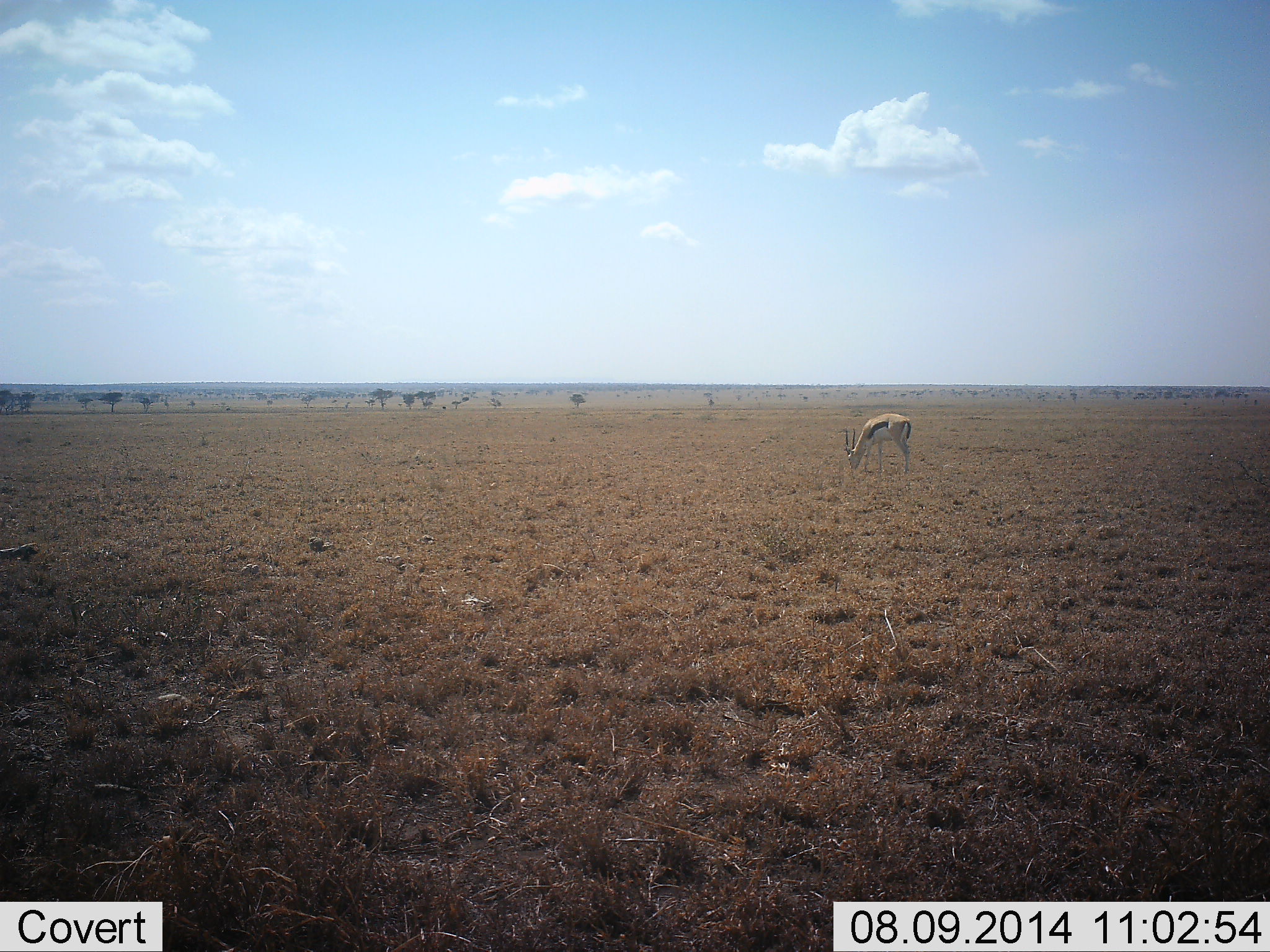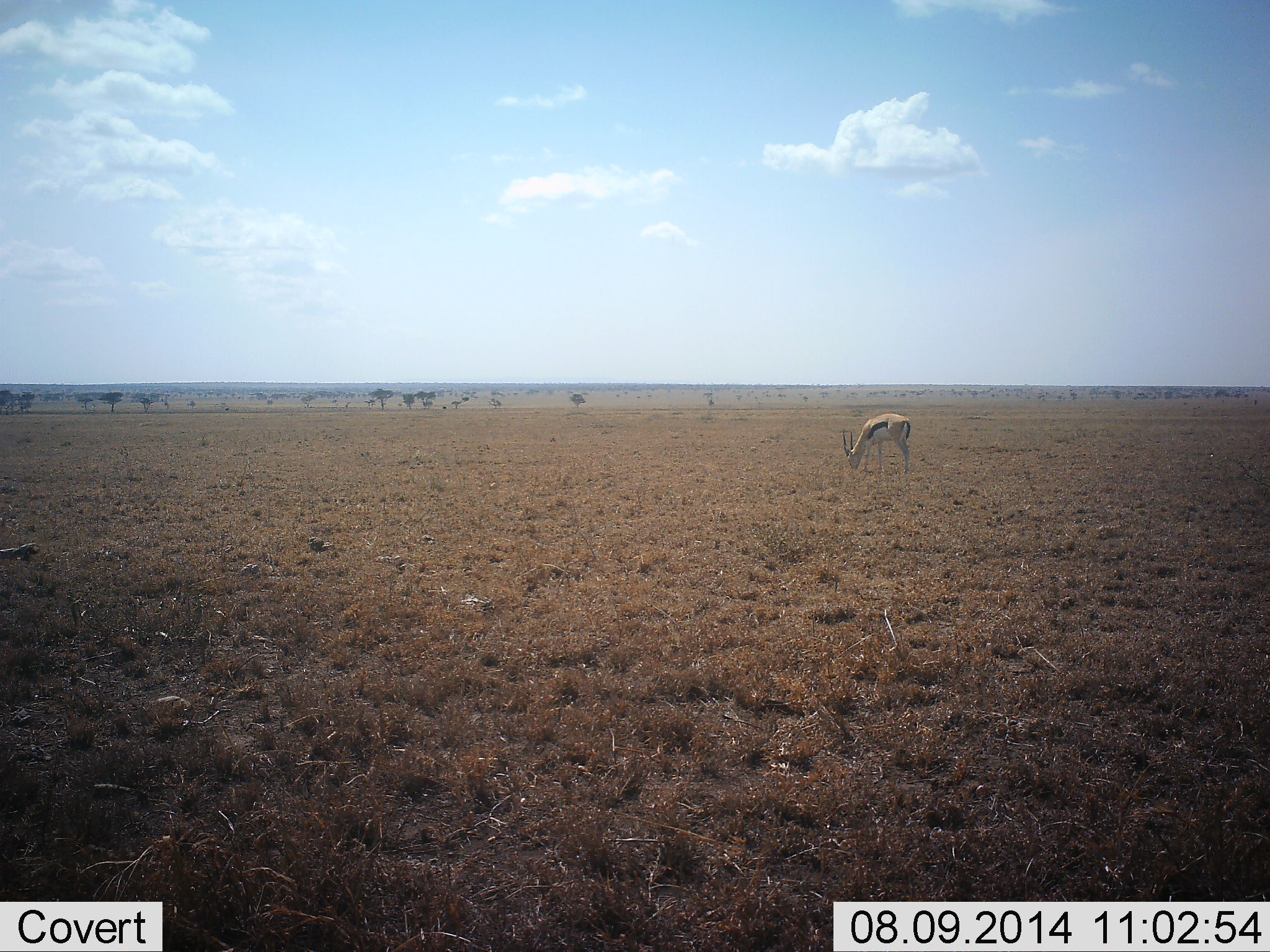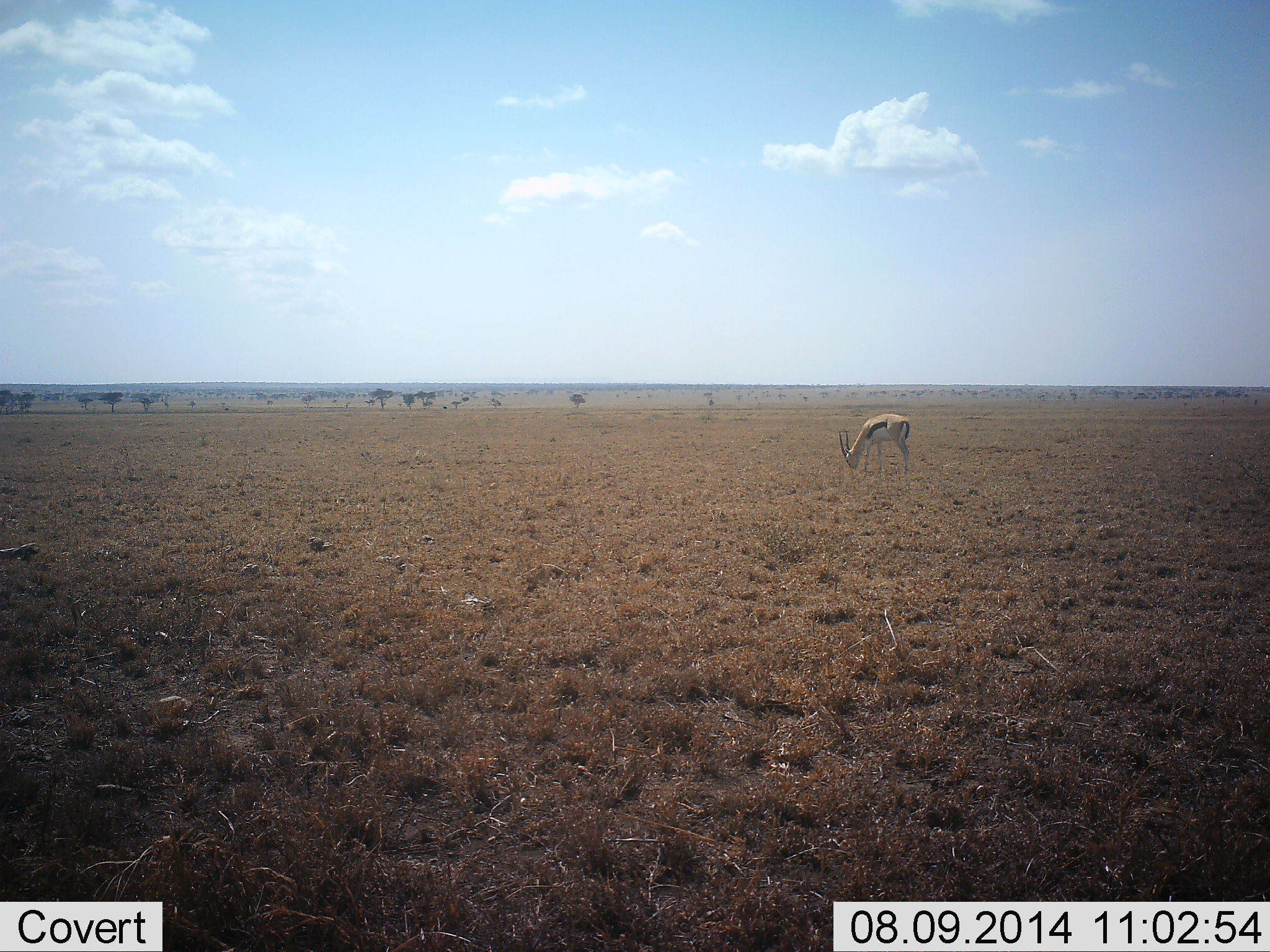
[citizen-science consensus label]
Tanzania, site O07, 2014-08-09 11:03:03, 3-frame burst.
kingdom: Animalia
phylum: Chordata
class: Mammalia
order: Artiodactyla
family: Bovidae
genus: Eudorcas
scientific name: Eudorcas thomsonii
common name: thomson's gazelle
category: gazellethomsons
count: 1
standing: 20%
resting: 0%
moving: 0%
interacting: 0%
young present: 0%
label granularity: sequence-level